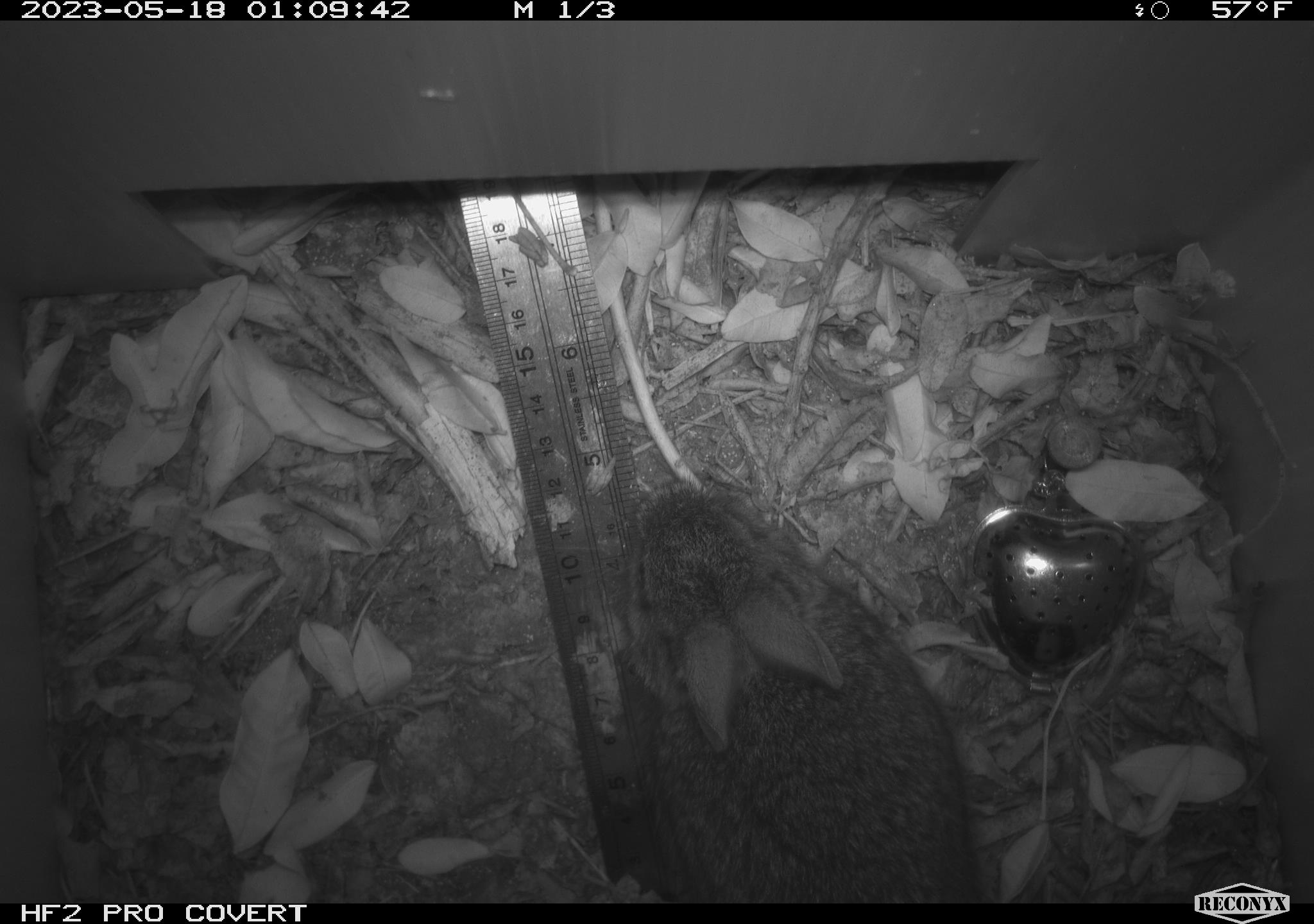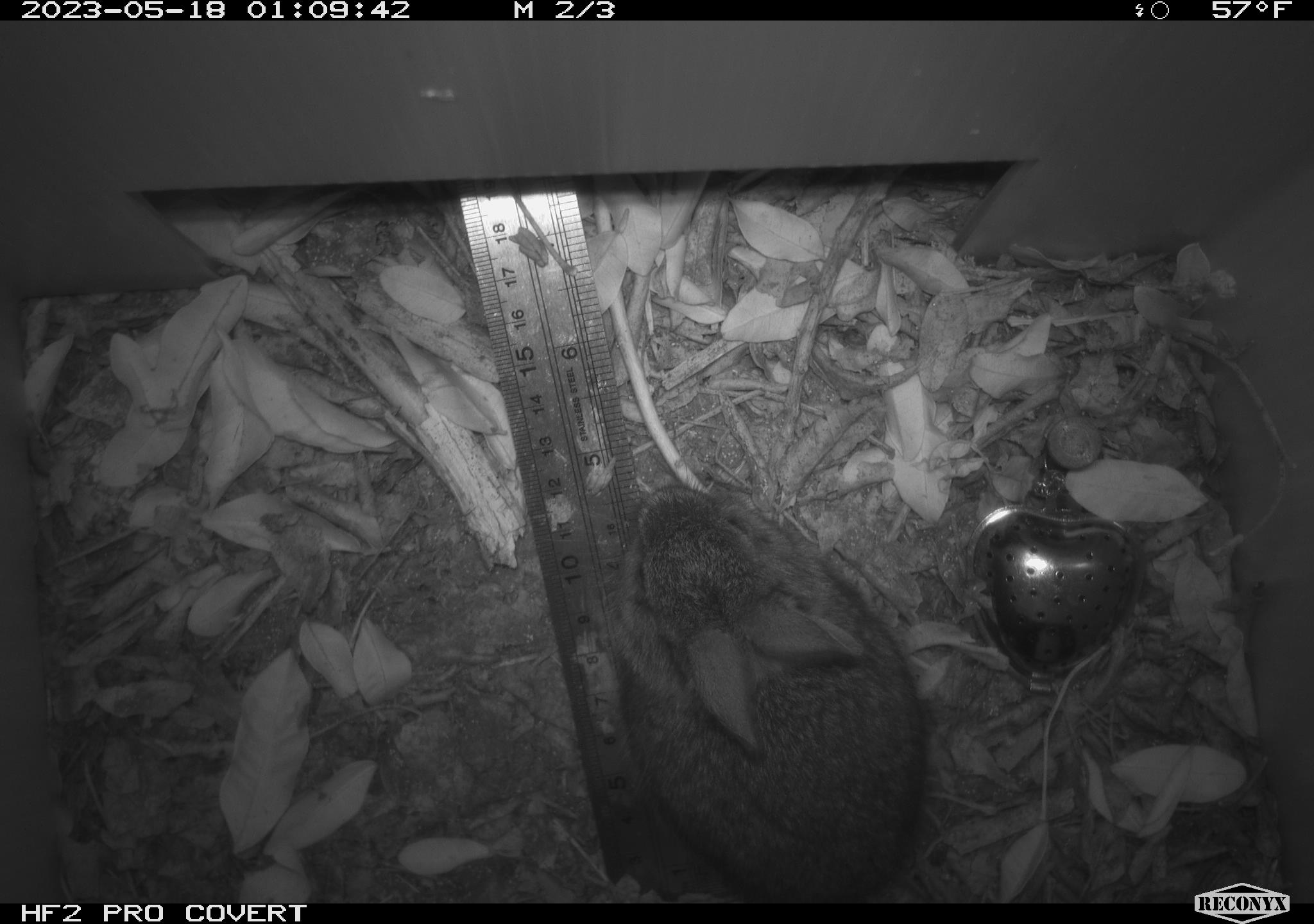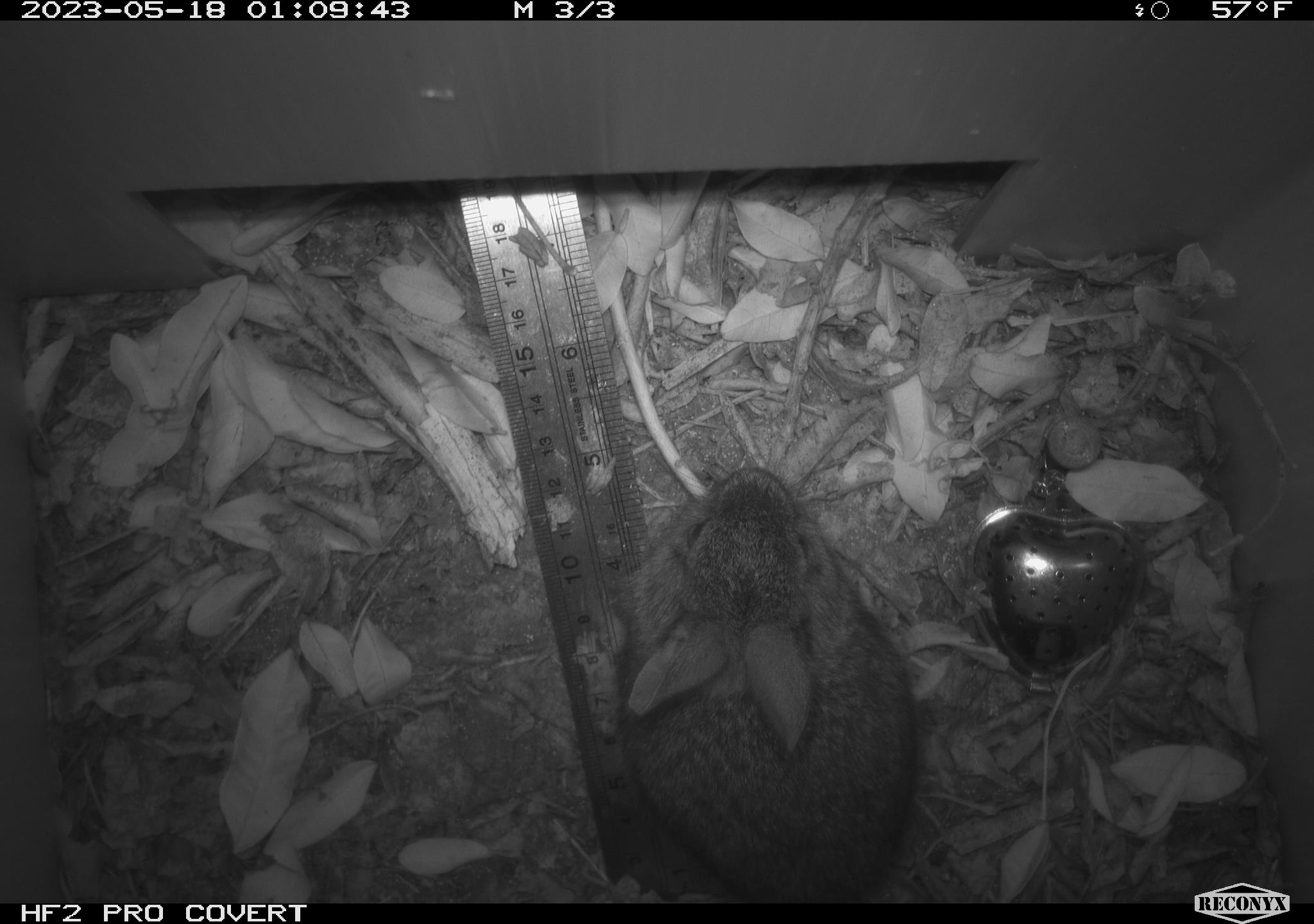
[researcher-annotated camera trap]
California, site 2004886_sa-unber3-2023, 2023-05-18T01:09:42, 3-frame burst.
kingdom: Animalia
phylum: Chordata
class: Mammalia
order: Lagomorpha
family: Leporidae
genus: Sylvilagus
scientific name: Sylvilagus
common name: cottontail rabbits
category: sylvilagus species